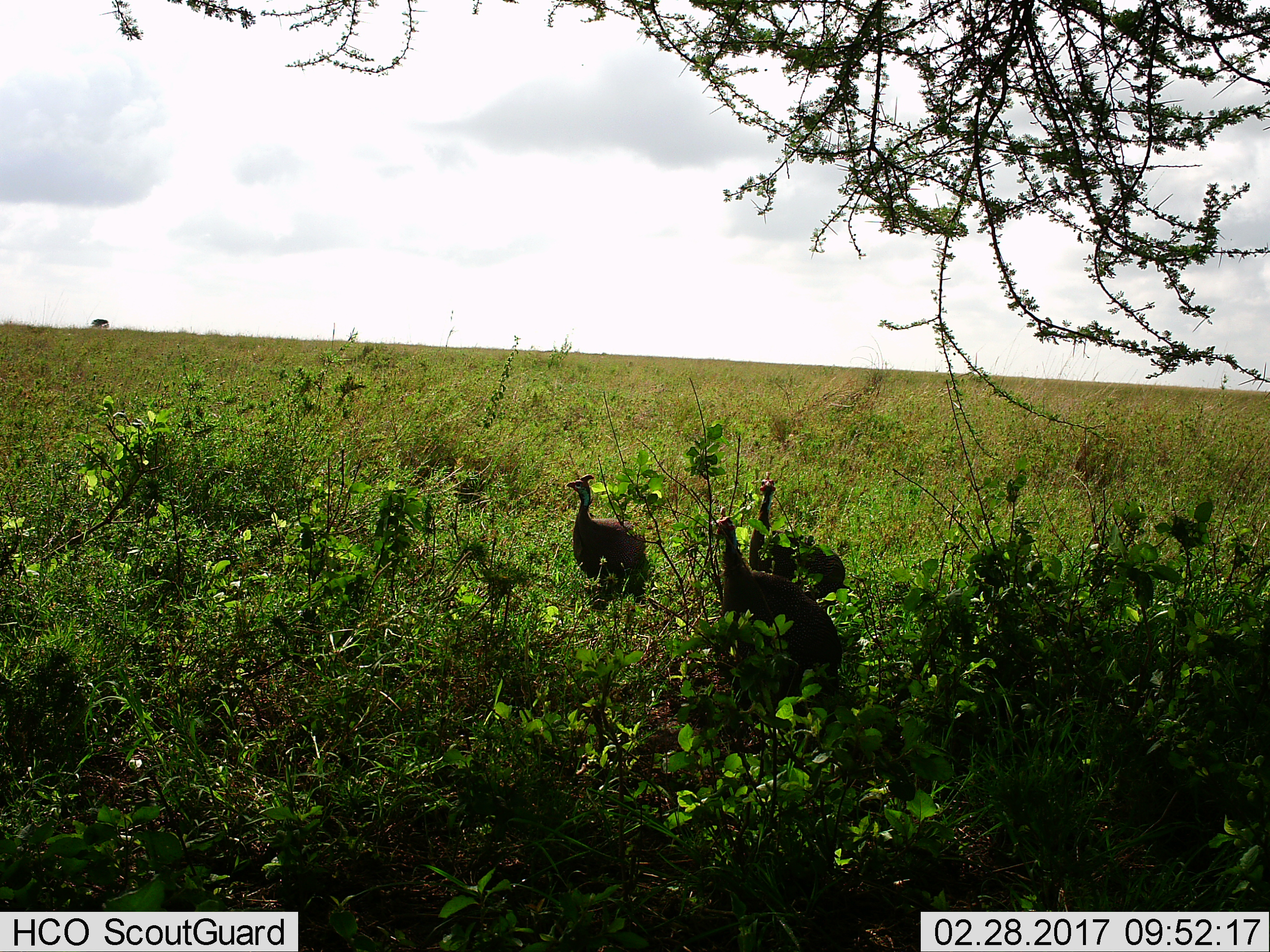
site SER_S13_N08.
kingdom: Animalia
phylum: Chordata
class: Aves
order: Galliformes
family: Numididae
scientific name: Numididae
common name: guineafowl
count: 3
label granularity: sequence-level